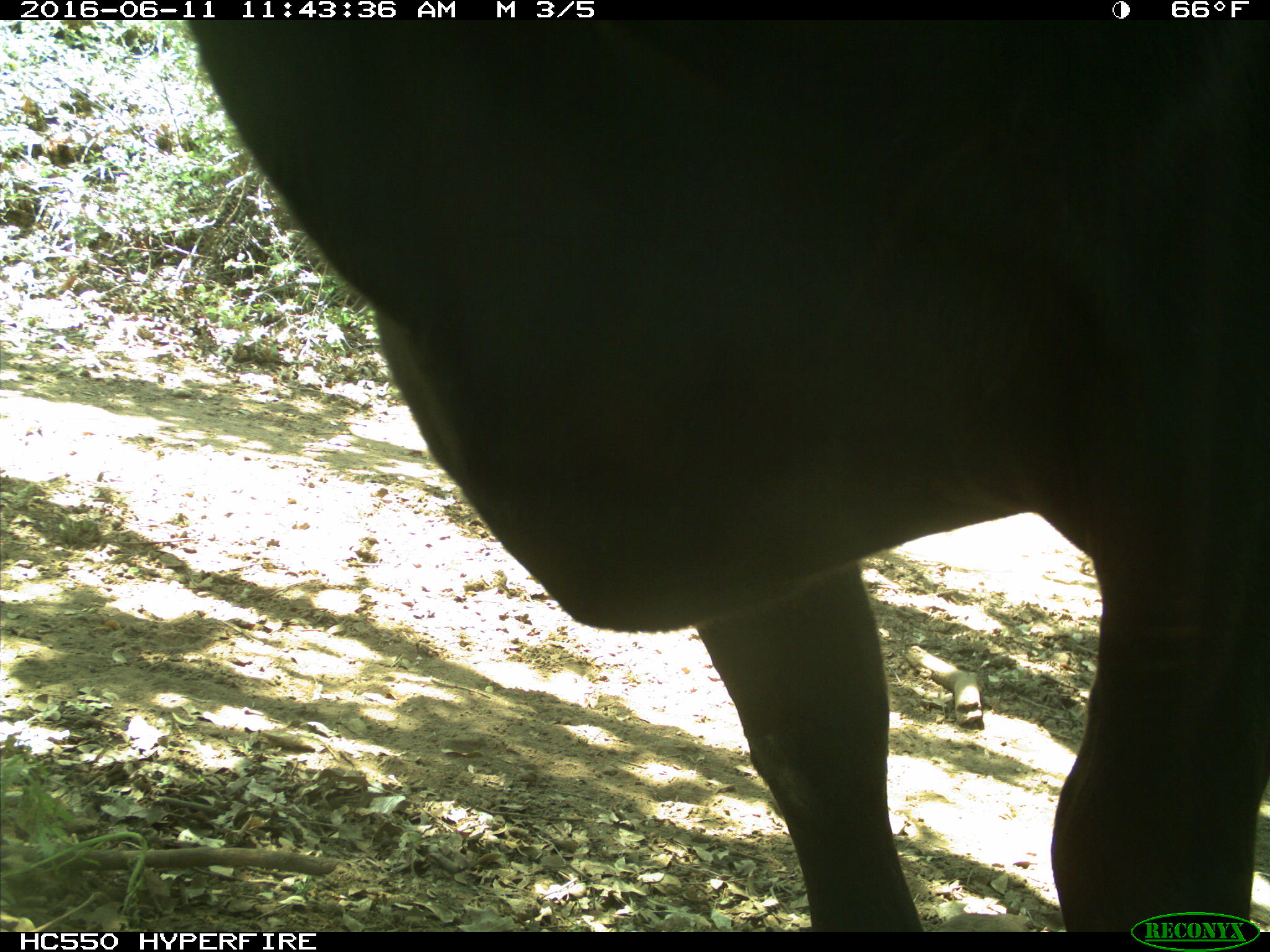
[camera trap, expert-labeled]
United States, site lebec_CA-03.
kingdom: Animalia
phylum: Chordata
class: Mammalia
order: Artiodactyla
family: Bovidae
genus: Bos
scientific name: Bos taurus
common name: domestic cow